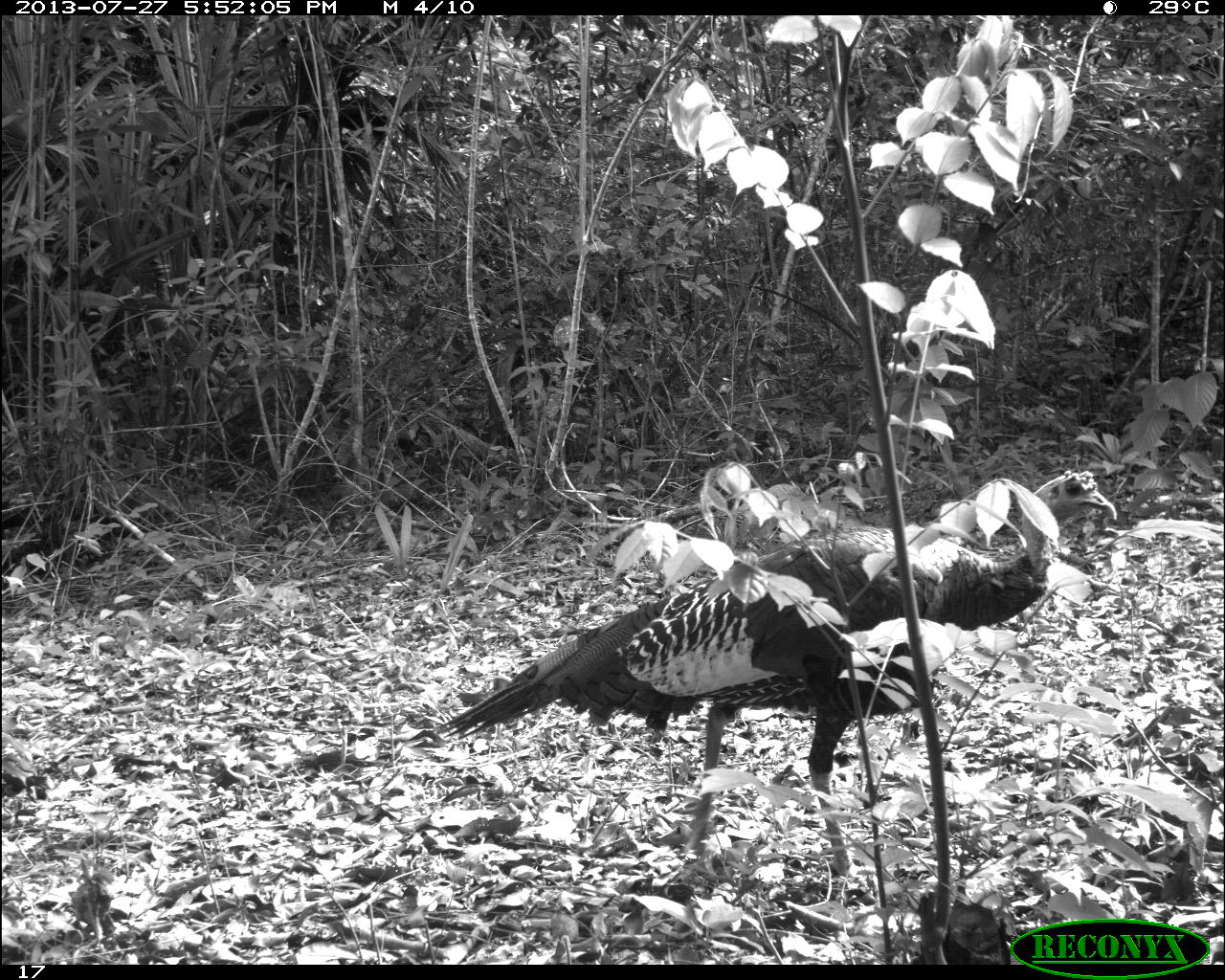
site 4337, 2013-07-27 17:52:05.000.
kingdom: Animalia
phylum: Chordata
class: Aves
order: Galliformes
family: Phasianidae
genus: Meleagris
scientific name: Meleagris ocellata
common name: ocellated turkey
Meleagris ocellata (ocellated turkey), count 1.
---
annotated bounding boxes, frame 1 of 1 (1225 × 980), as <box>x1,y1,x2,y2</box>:
meleagris ocellata: <box>429,467,1118,906</box>